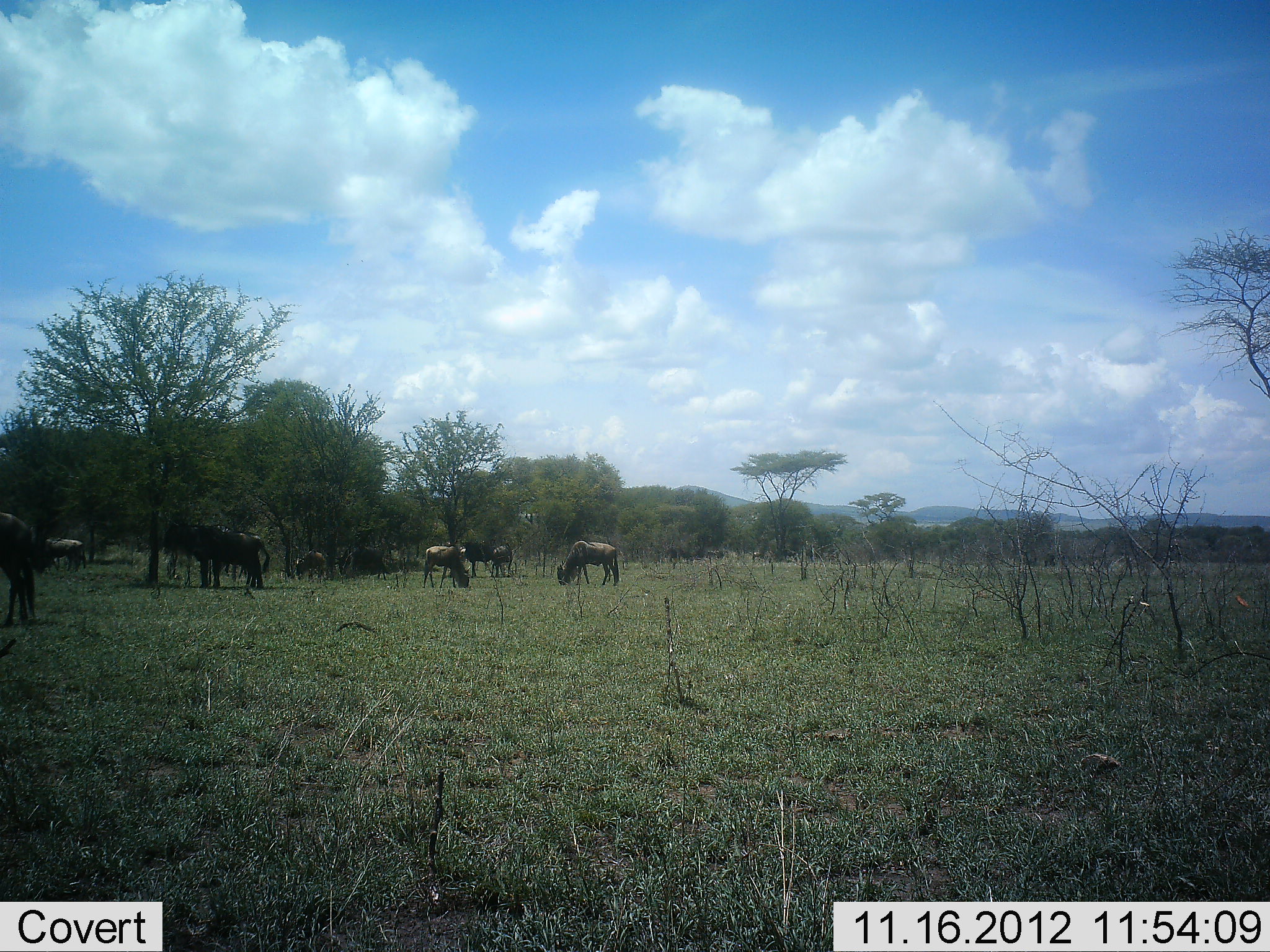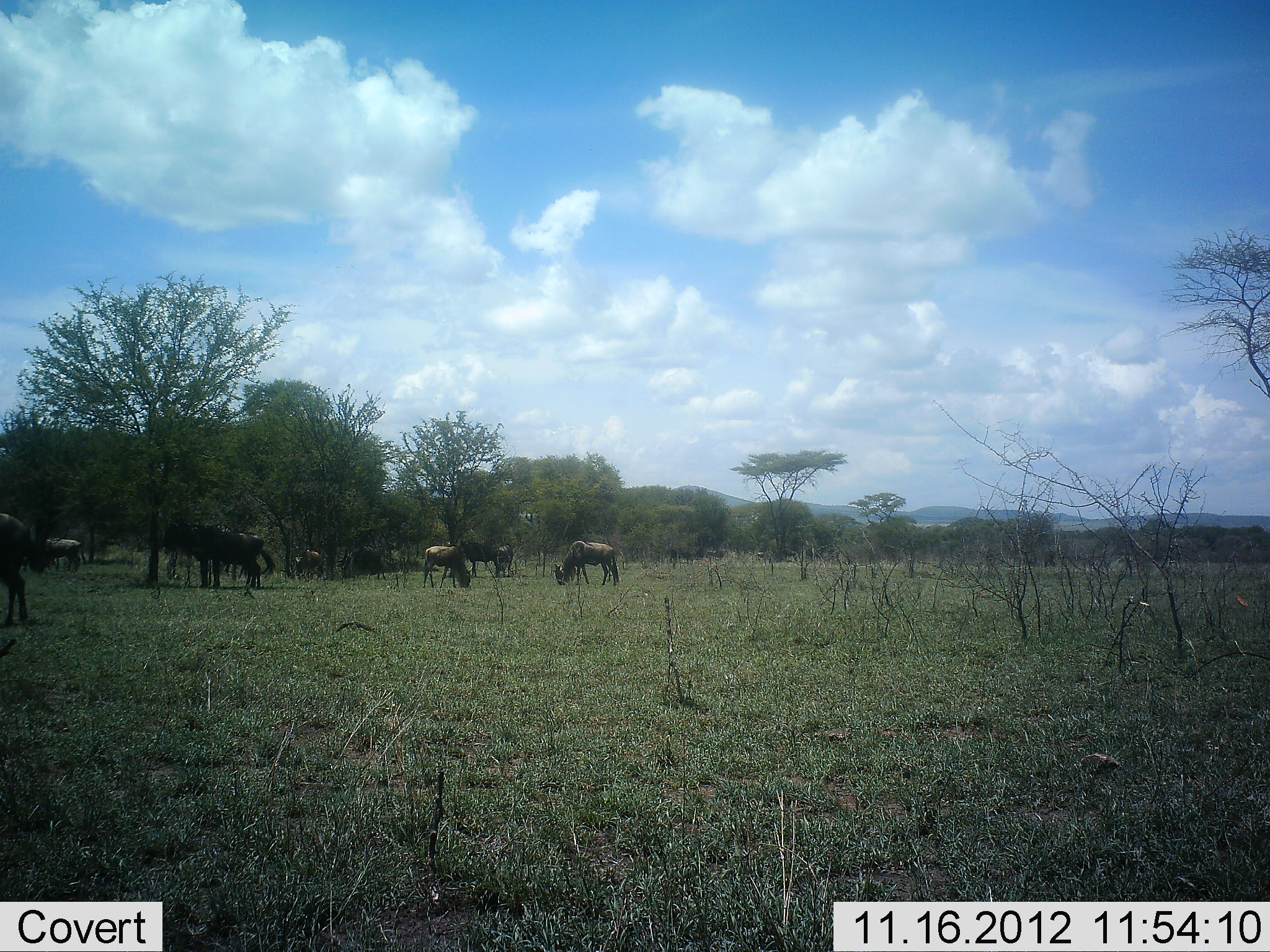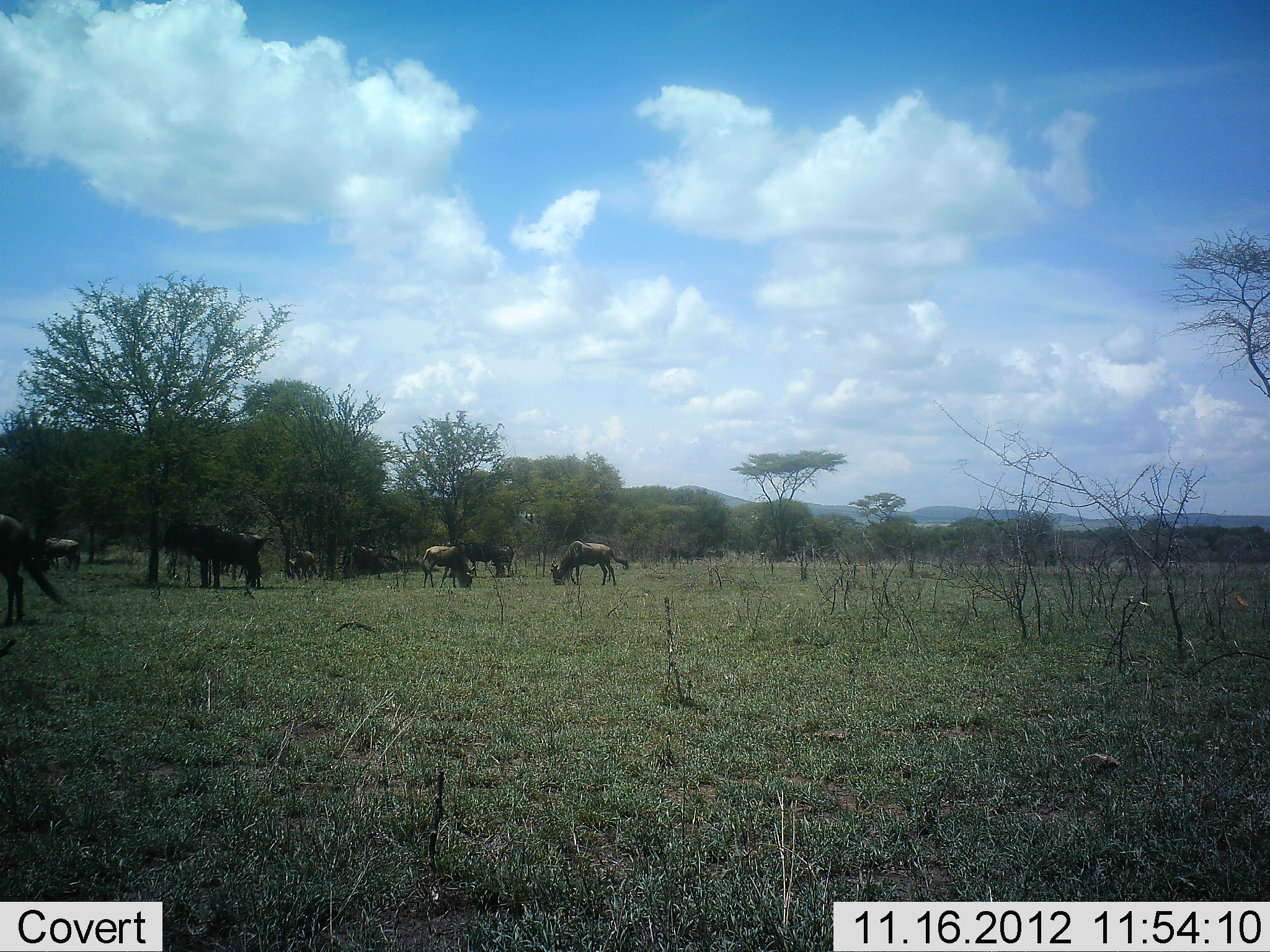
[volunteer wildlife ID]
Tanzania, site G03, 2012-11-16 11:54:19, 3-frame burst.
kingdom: Animalia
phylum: Chordata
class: Mammalia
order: Artiodactyla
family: Bovidae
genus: Connochaetes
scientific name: Connochaetes taurinus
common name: blue wildebeest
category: wildebeest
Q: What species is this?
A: Wildebeest (blue wildebeest) (Connochaetes taurinus).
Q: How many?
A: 8.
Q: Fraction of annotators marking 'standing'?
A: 50%.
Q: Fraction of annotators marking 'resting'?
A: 10%.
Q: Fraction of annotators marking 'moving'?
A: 30%.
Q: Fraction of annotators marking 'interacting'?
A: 0%.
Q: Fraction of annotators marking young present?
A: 0%.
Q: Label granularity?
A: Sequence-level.